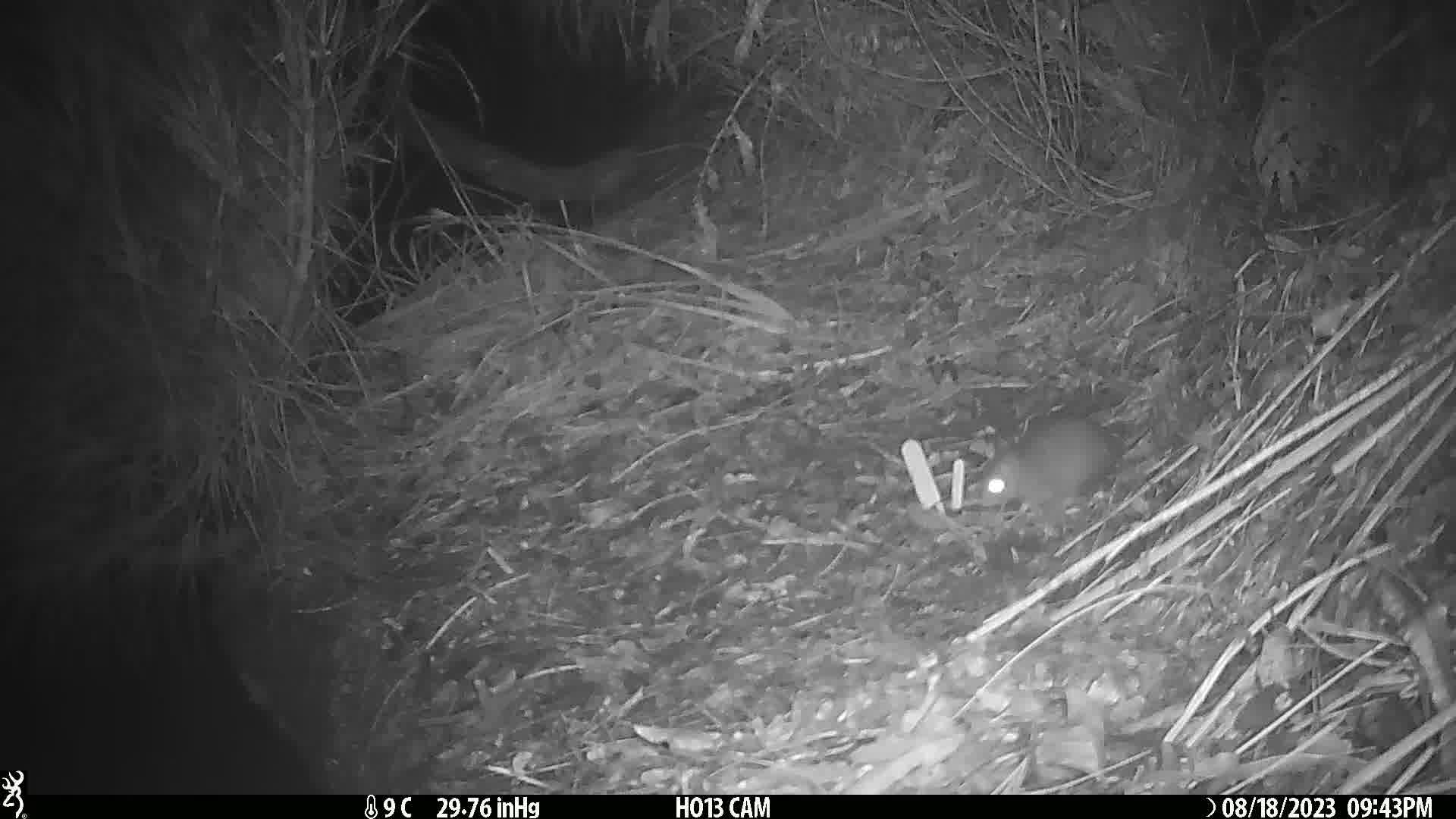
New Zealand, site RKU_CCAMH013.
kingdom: Animalia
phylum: Chordata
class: Mammalia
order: Rodentia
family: Muridae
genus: Rattus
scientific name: Rattus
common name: rat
Rat (Rattus).